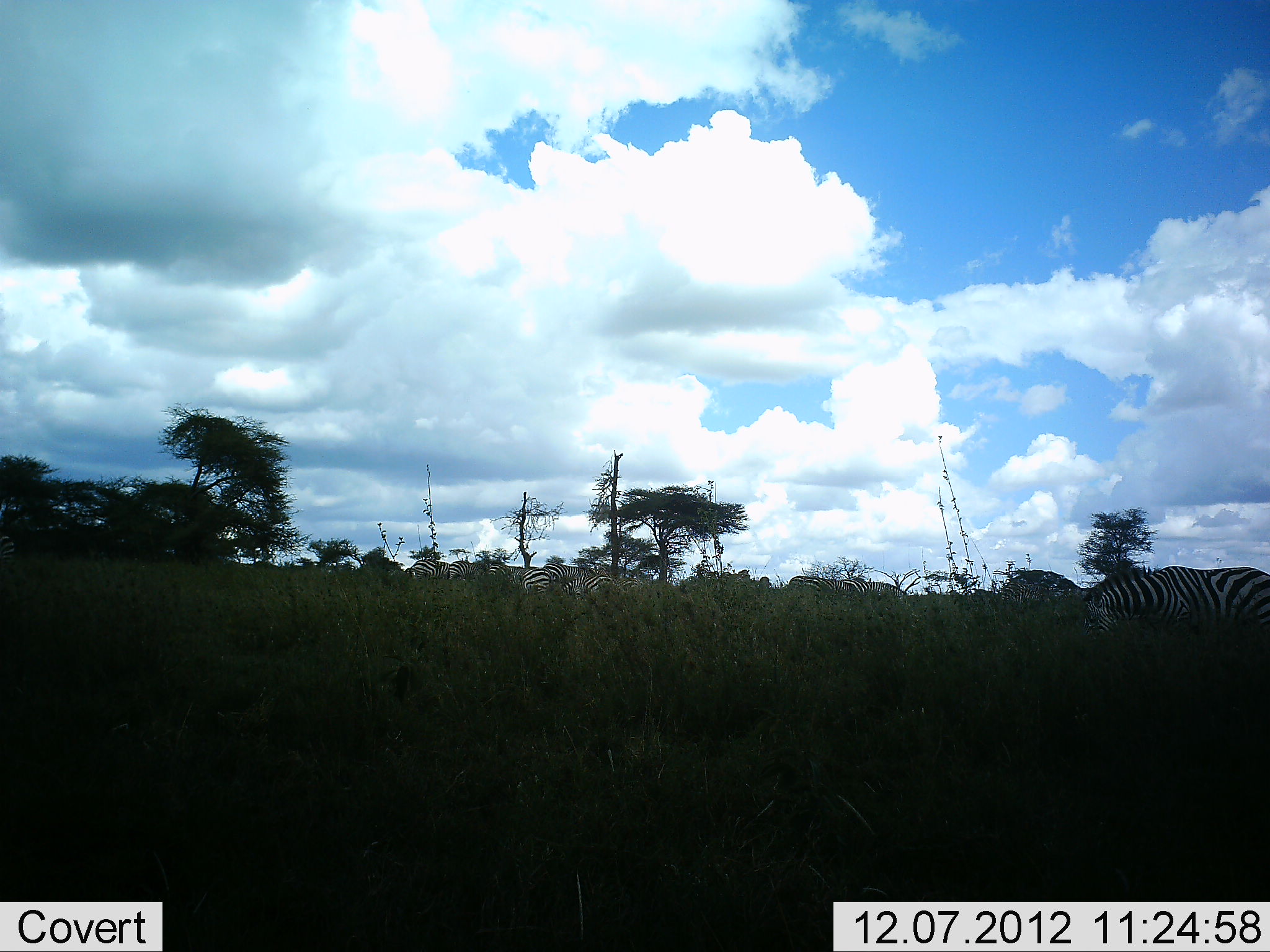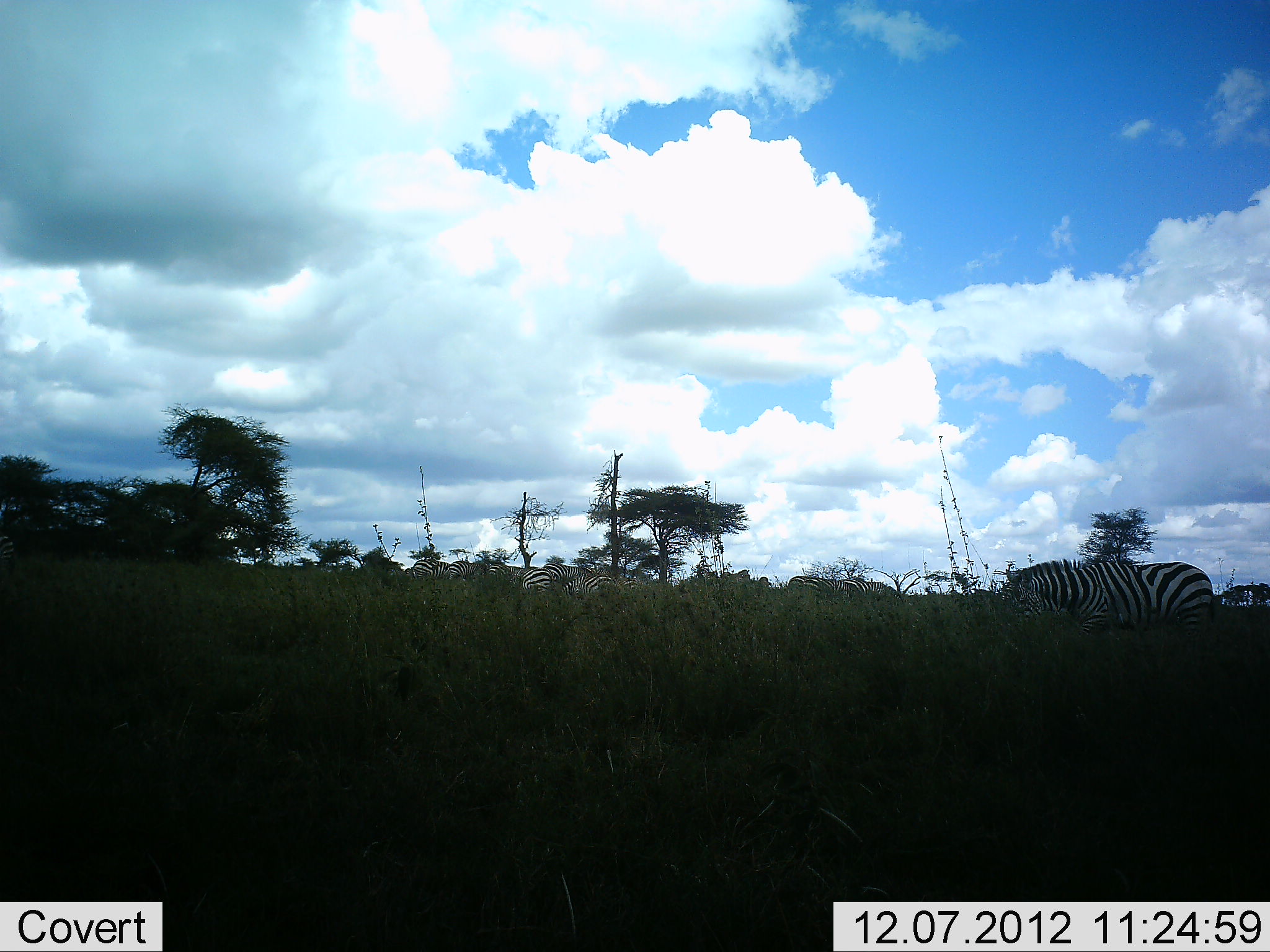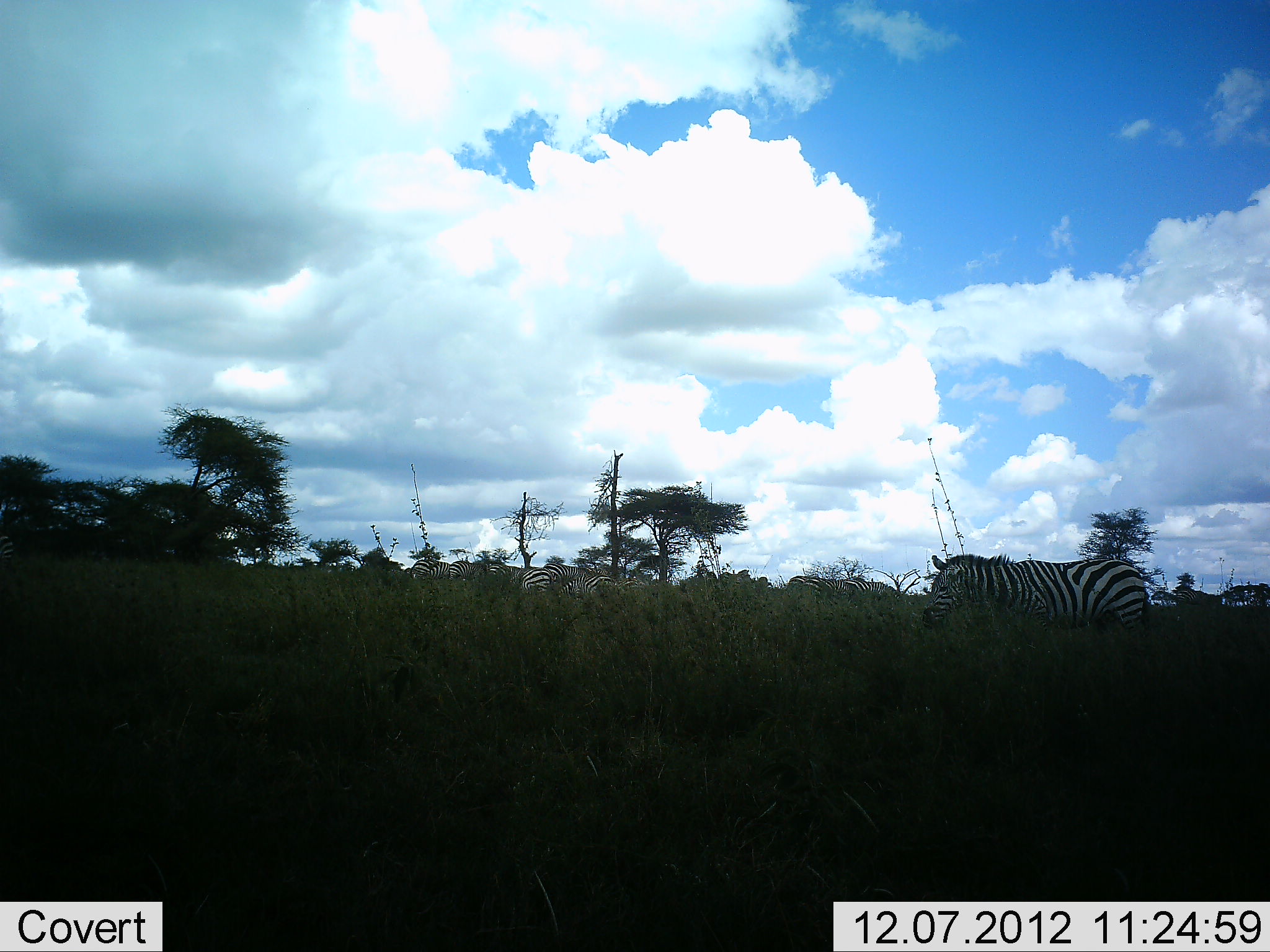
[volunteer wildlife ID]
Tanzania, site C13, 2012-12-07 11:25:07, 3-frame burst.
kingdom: Animalia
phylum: Chordata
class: Mammalia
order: Perissodactyla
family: Equidae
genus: Equus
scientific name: Equus quagga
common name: plains zebra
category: zebra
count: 9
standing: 30%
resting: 0%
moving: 80%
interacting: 0%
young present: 0%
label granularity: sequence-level